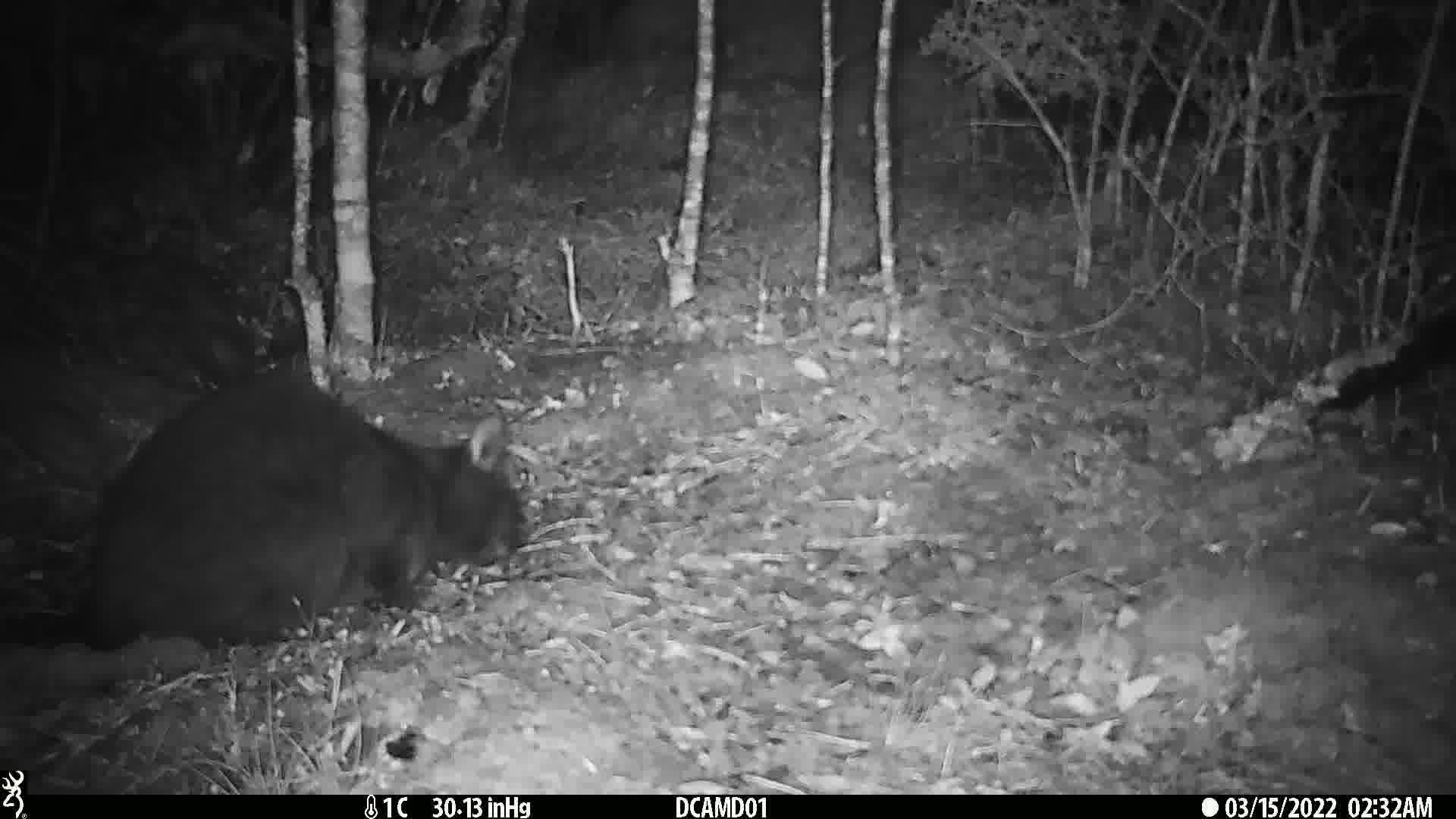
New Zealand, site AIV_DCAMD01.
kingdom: Animalia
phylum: Chordata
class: Mammalia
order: Carnivora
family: Felidae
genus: Felis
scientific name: Felis catus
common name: domestic cat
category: cat